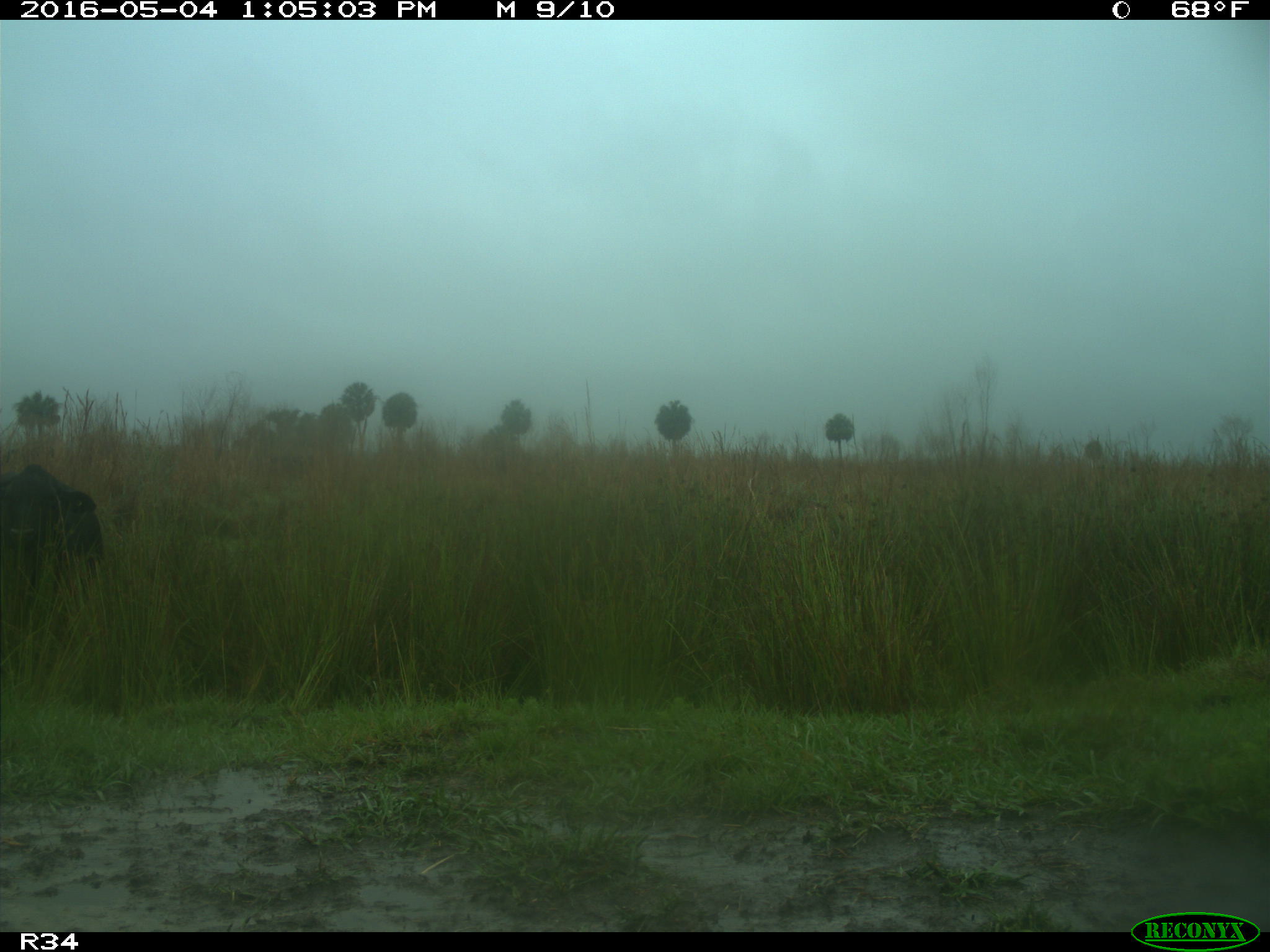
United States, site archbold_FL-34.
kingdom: Animalia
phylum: Chordata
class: Mammalia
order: Artiodactyla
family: Bovidae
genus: Bos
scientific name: Bos taurus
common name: domestic cow